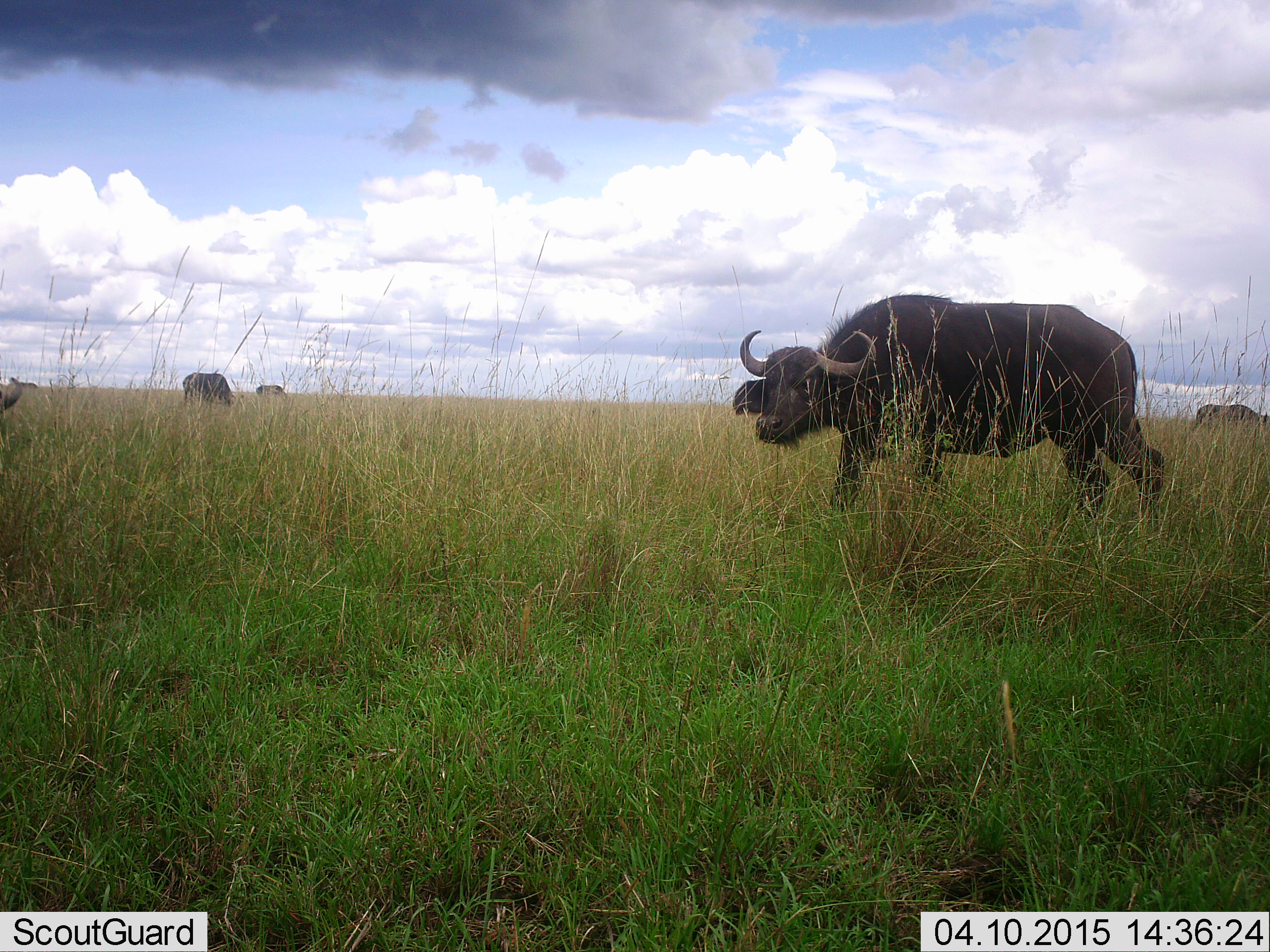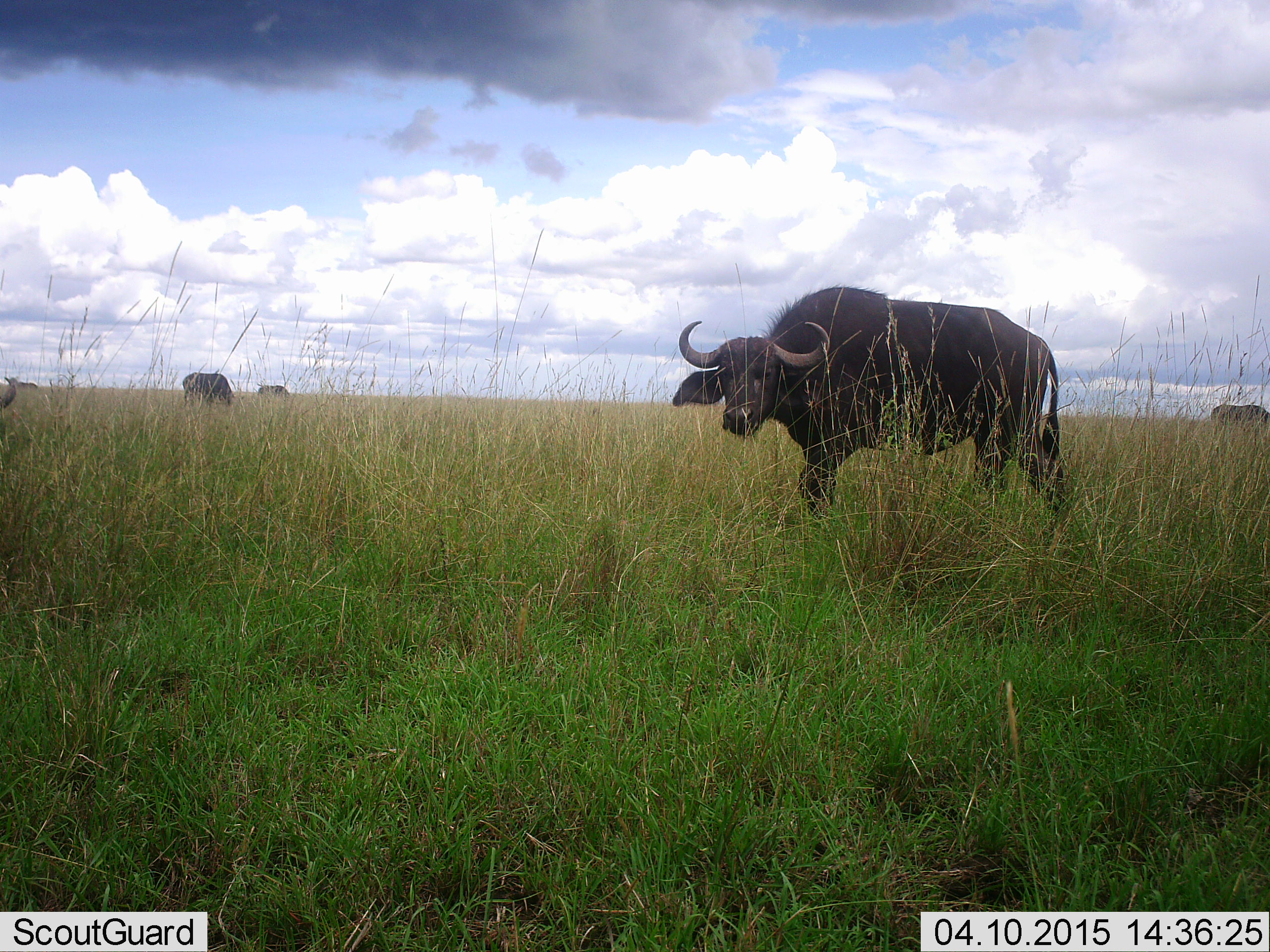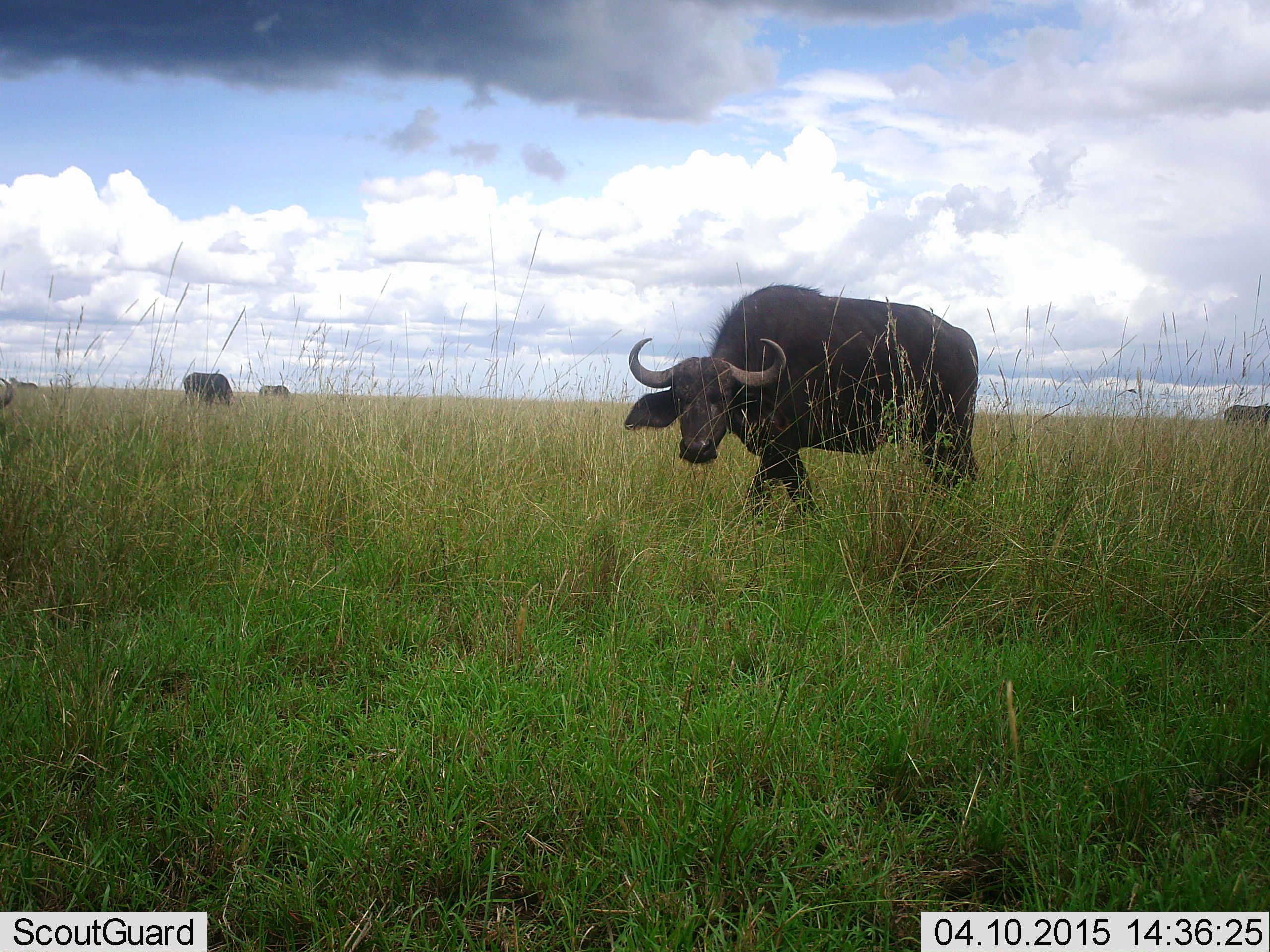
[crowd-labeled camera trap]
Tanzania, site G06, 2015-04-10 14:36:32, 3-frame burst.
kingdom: Animalia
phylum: Chordata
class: Mammalia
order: Artiodactyla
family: Bovidae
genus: Syncerus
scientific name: Syncerus caffer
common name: cape buffalo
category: buffalo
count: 4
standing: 10%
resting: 0%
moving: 80%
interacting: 0%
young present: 0%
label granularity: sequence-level